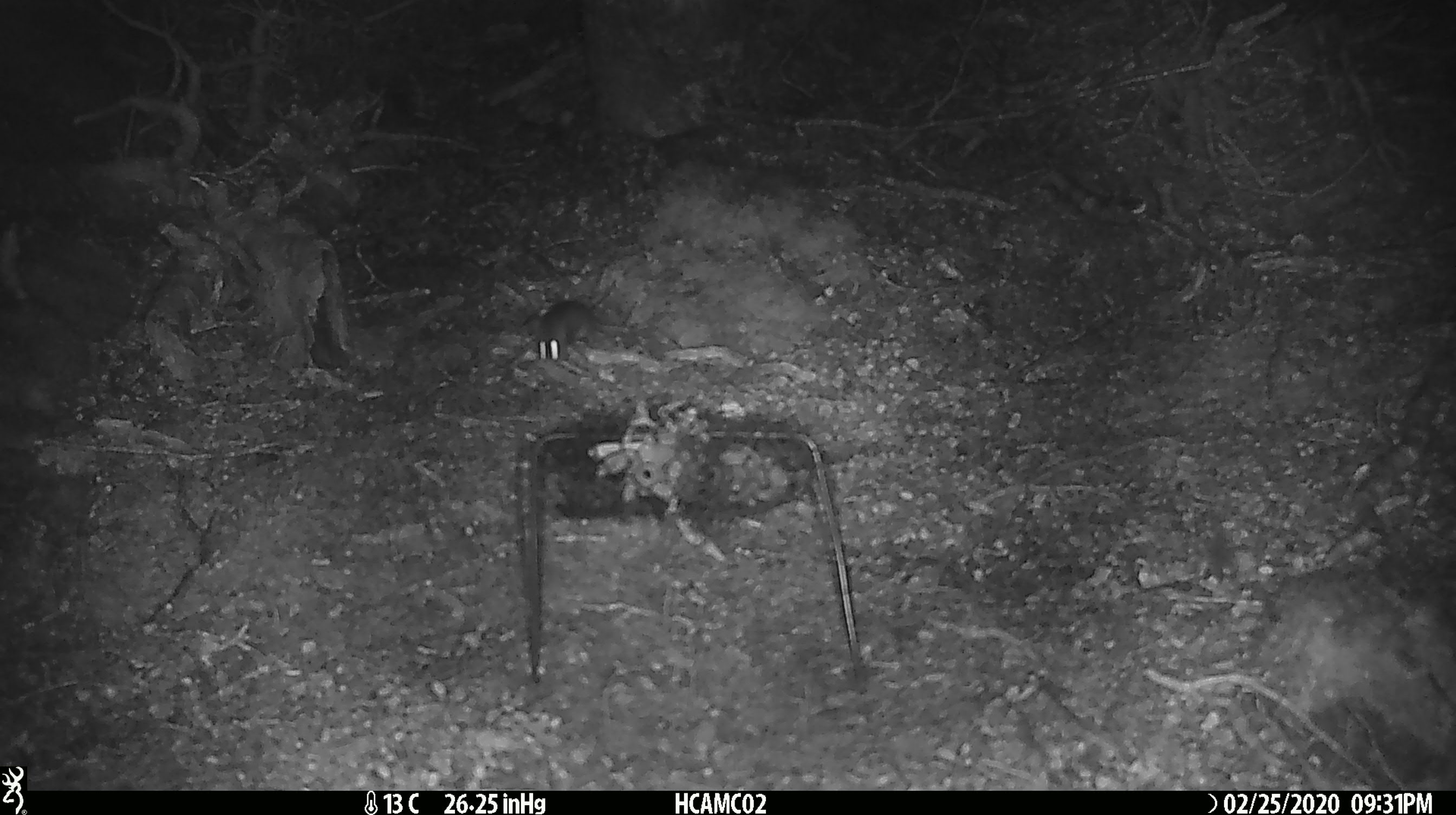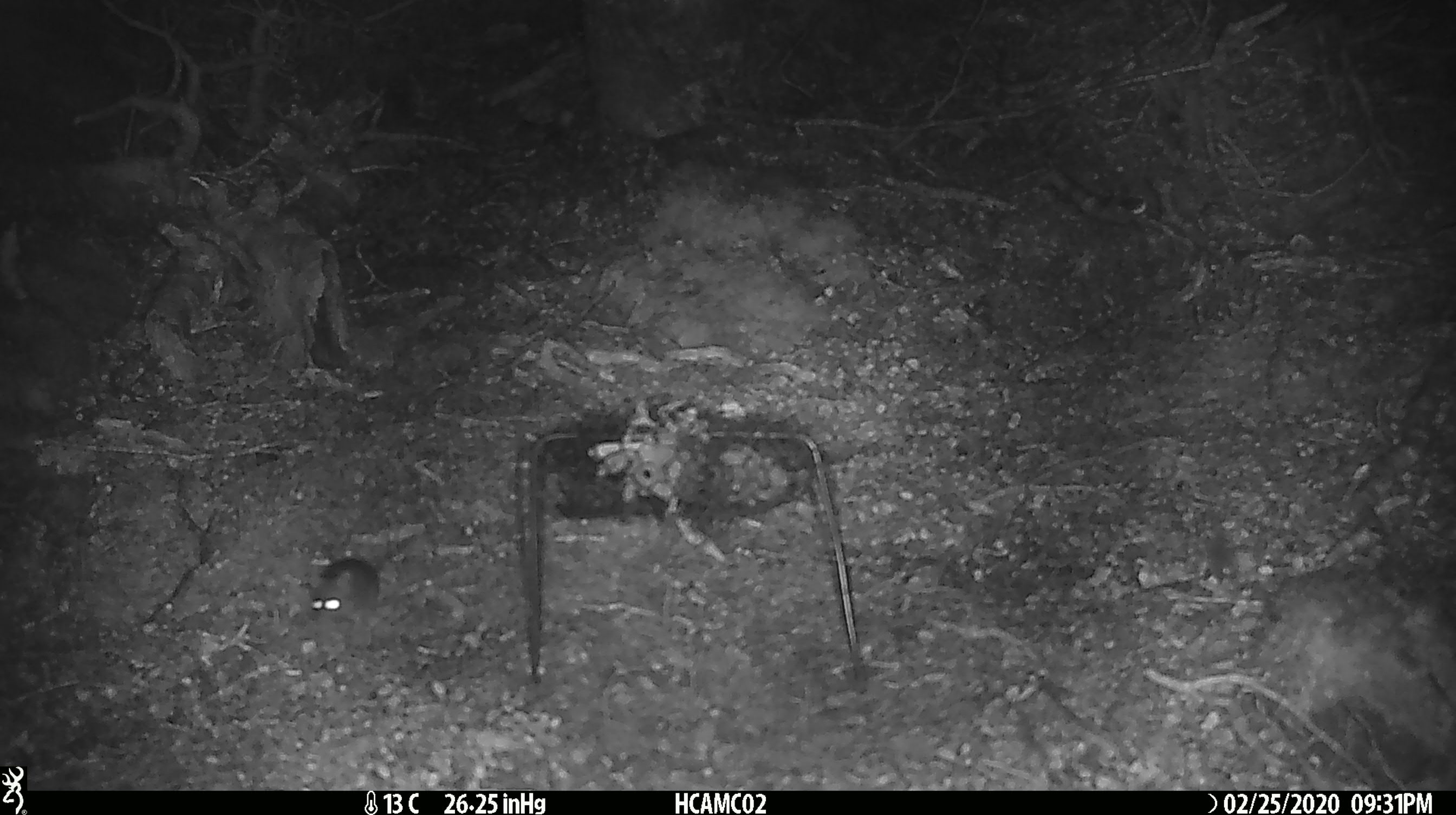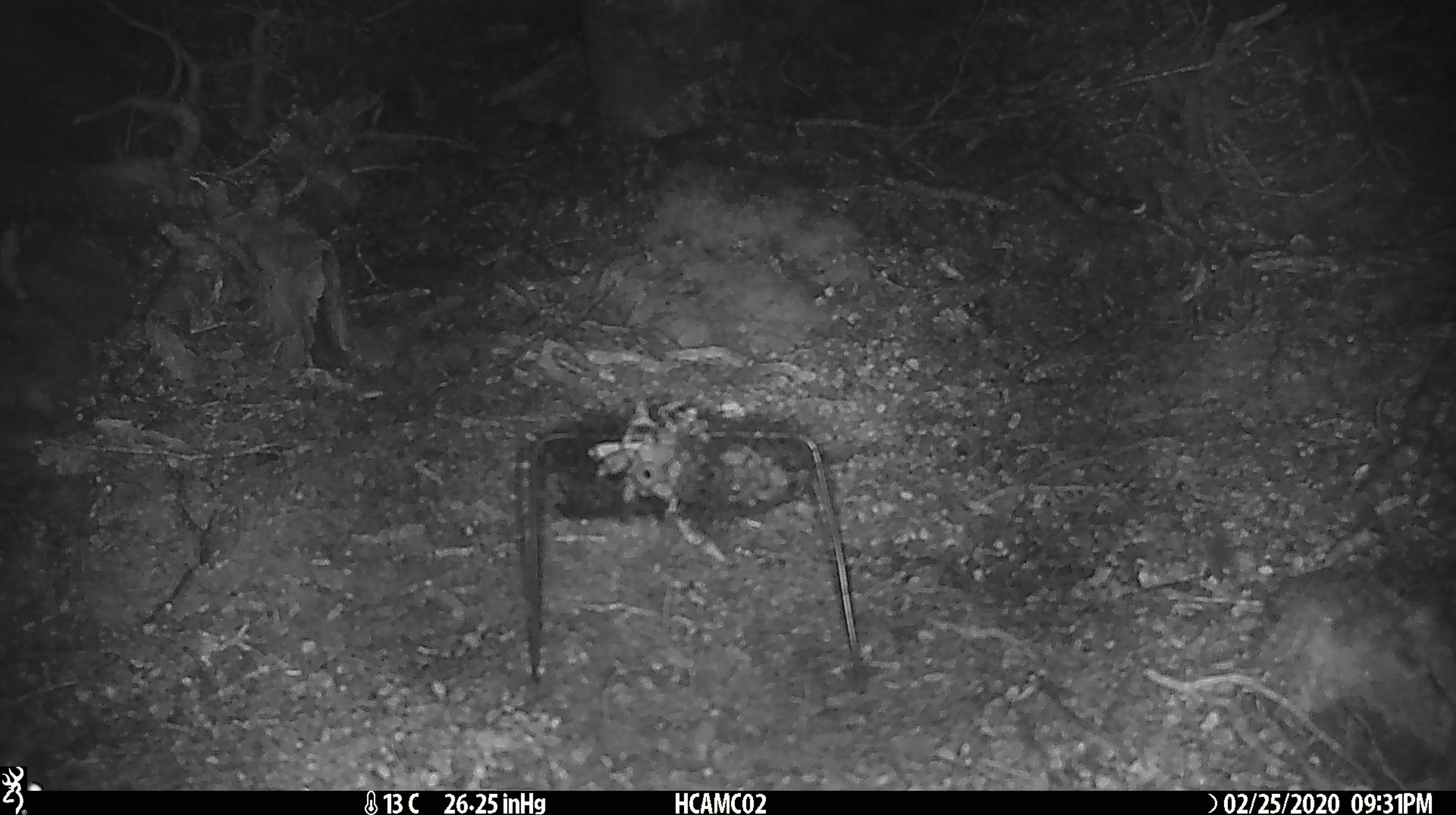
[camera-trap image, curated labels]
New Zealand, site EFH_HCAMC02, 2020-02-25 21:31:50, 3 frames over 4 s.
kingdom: Animalia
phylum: Chordata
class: Mammalia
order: Rodentia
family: Muridae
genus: Mus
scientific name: Mus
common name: mouse